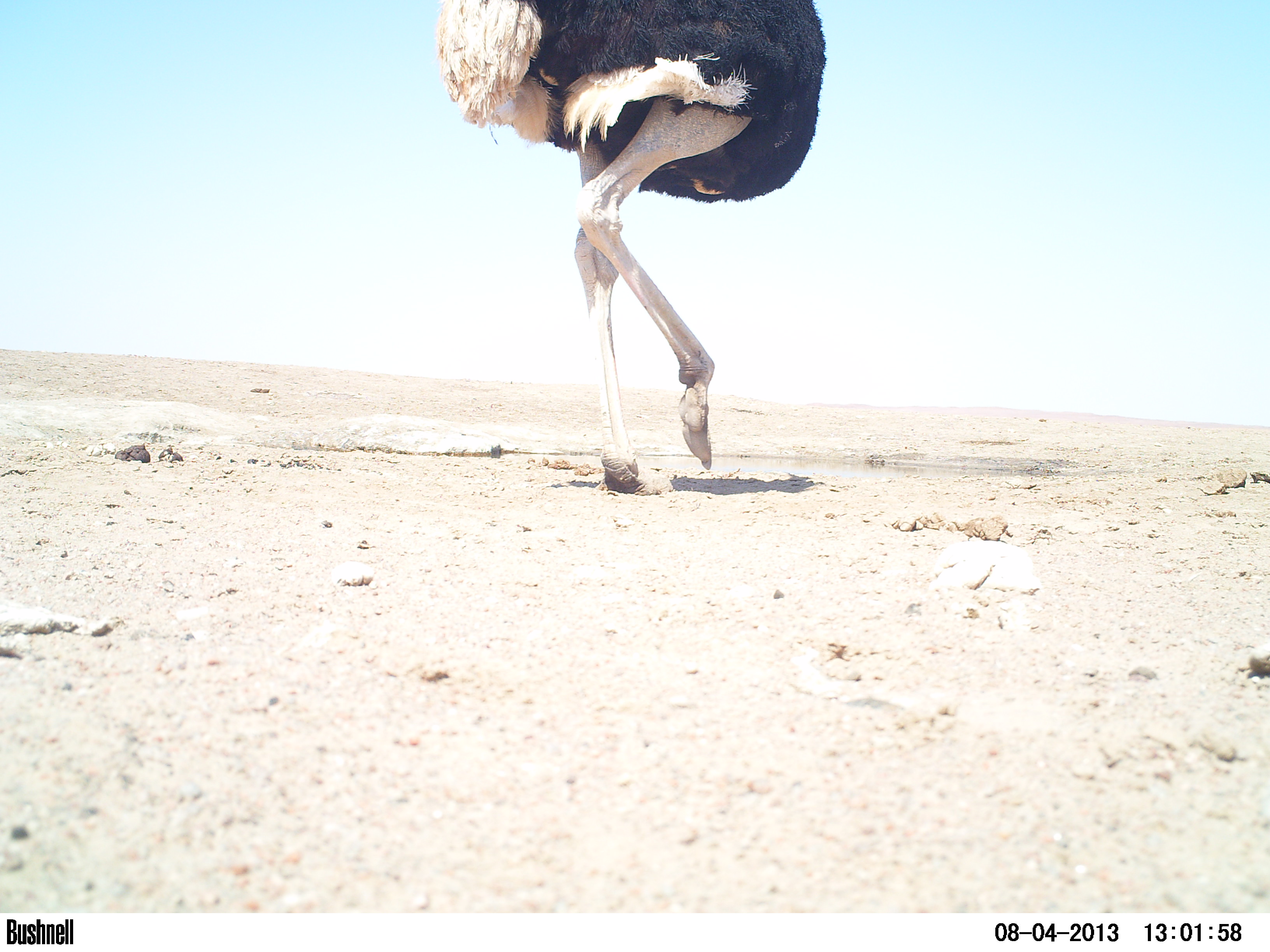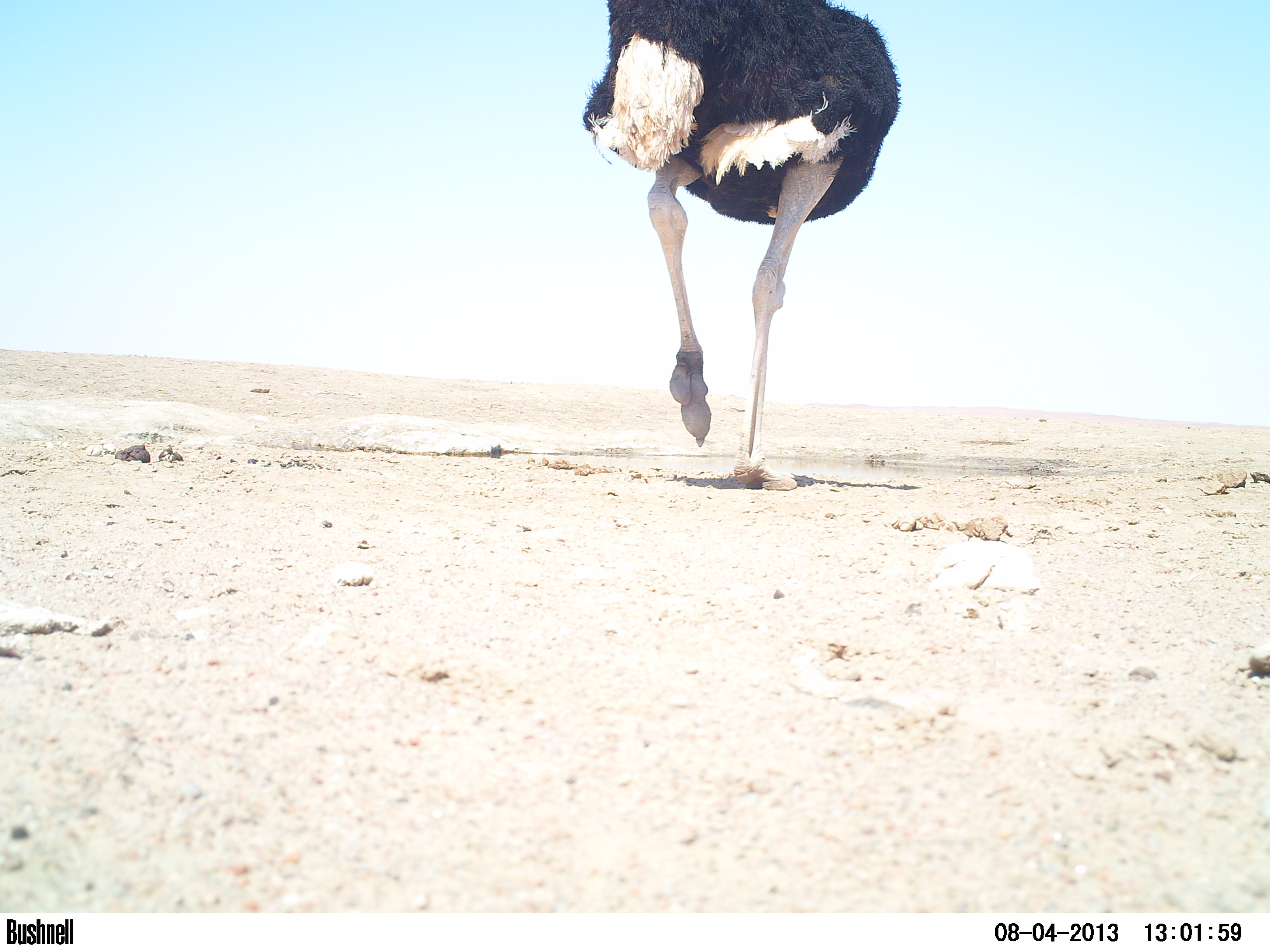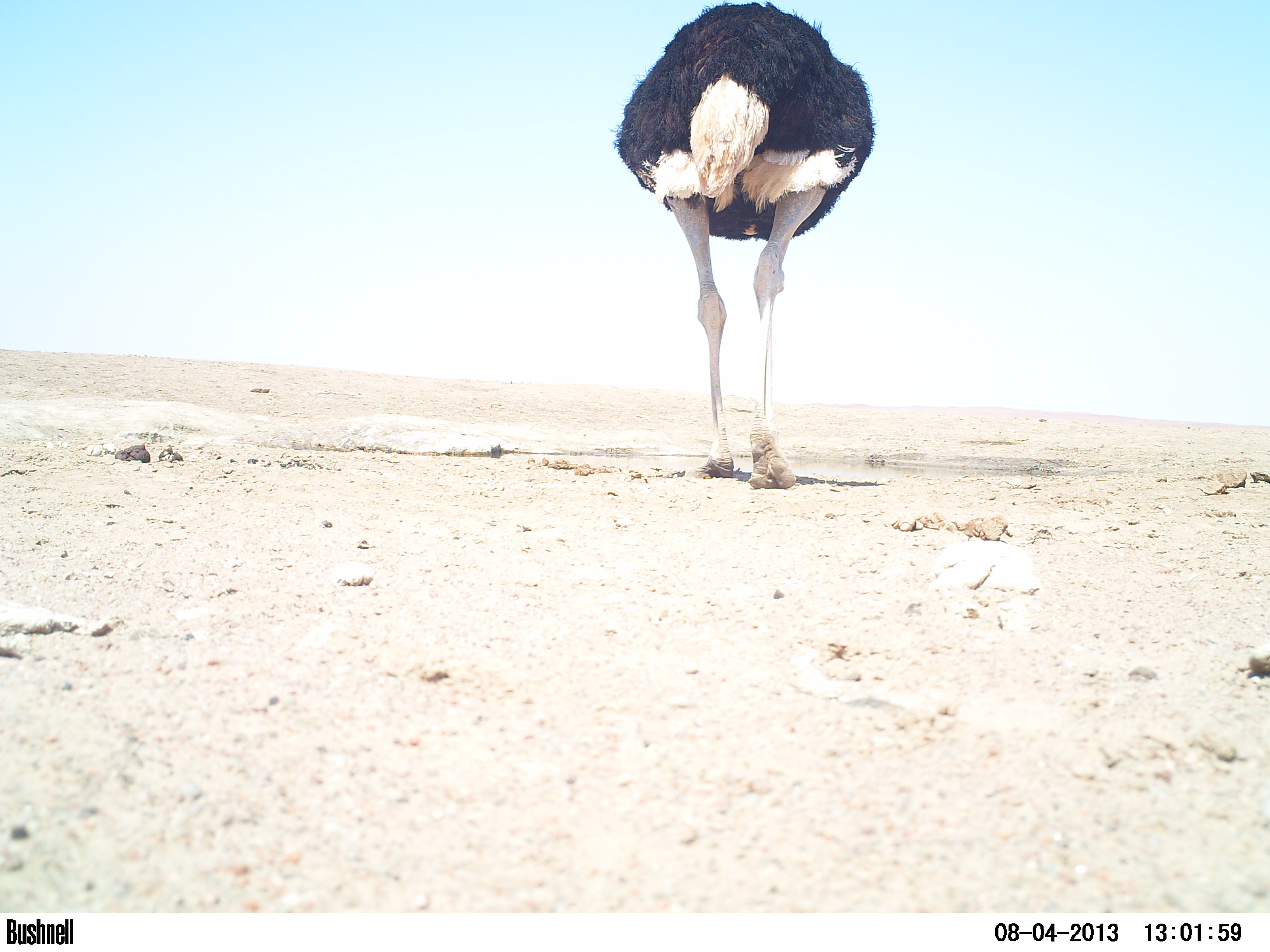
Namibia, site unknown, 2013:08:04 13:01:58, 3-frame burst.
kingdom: Animalia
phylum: Chordata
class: Aves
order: Struthioniformes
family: Struthionidae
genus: Struthio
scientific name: Struthio camelus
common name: common ostrich